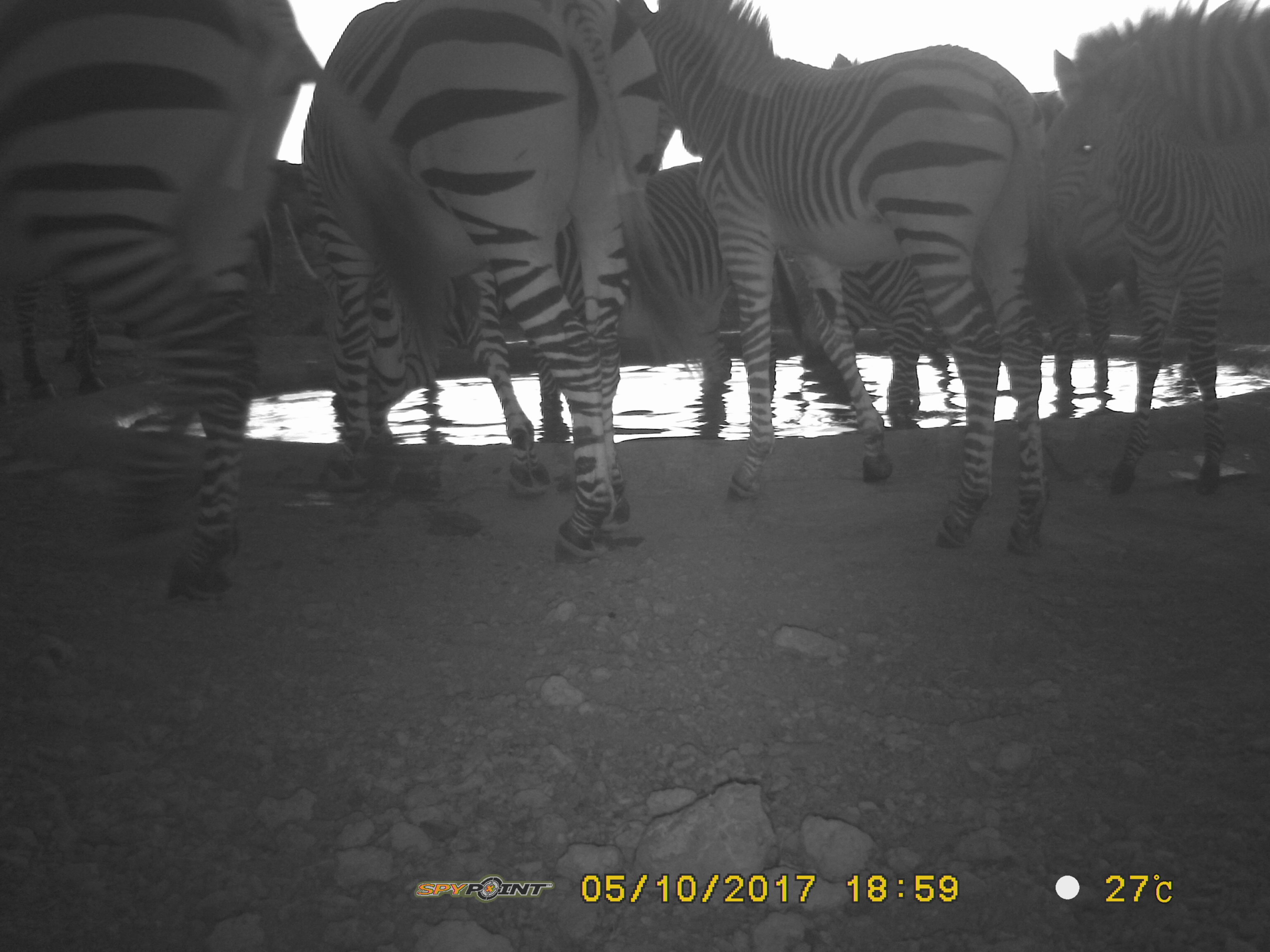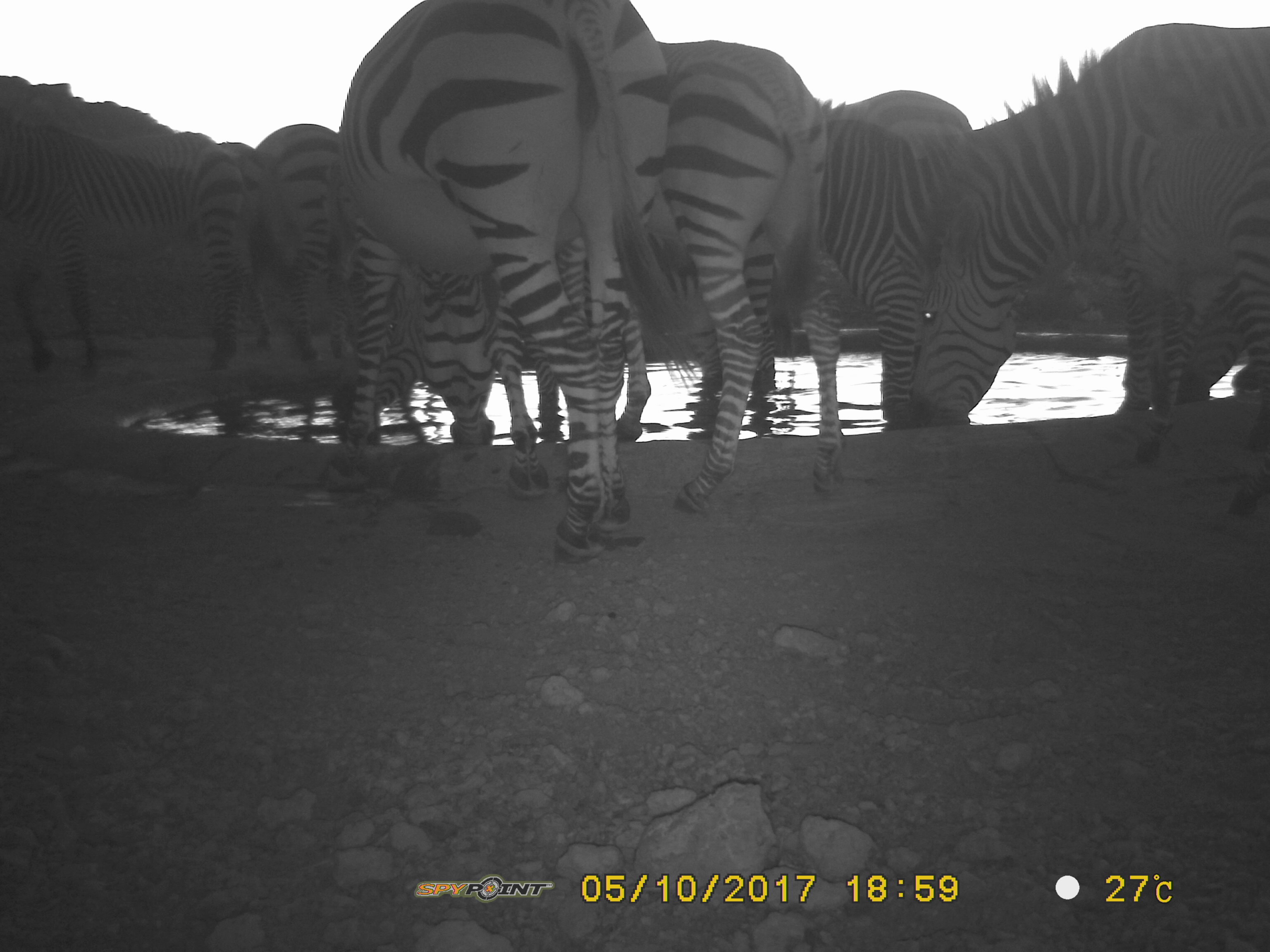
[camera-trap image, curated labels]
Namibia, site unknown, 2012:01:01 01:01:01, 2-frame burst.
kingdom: Animalia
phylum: Chordata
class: Mammalia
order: Perissodactyla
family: Equidae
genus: Equus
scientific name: Equus zebra hartmannae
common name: hartmann's mountain zebra